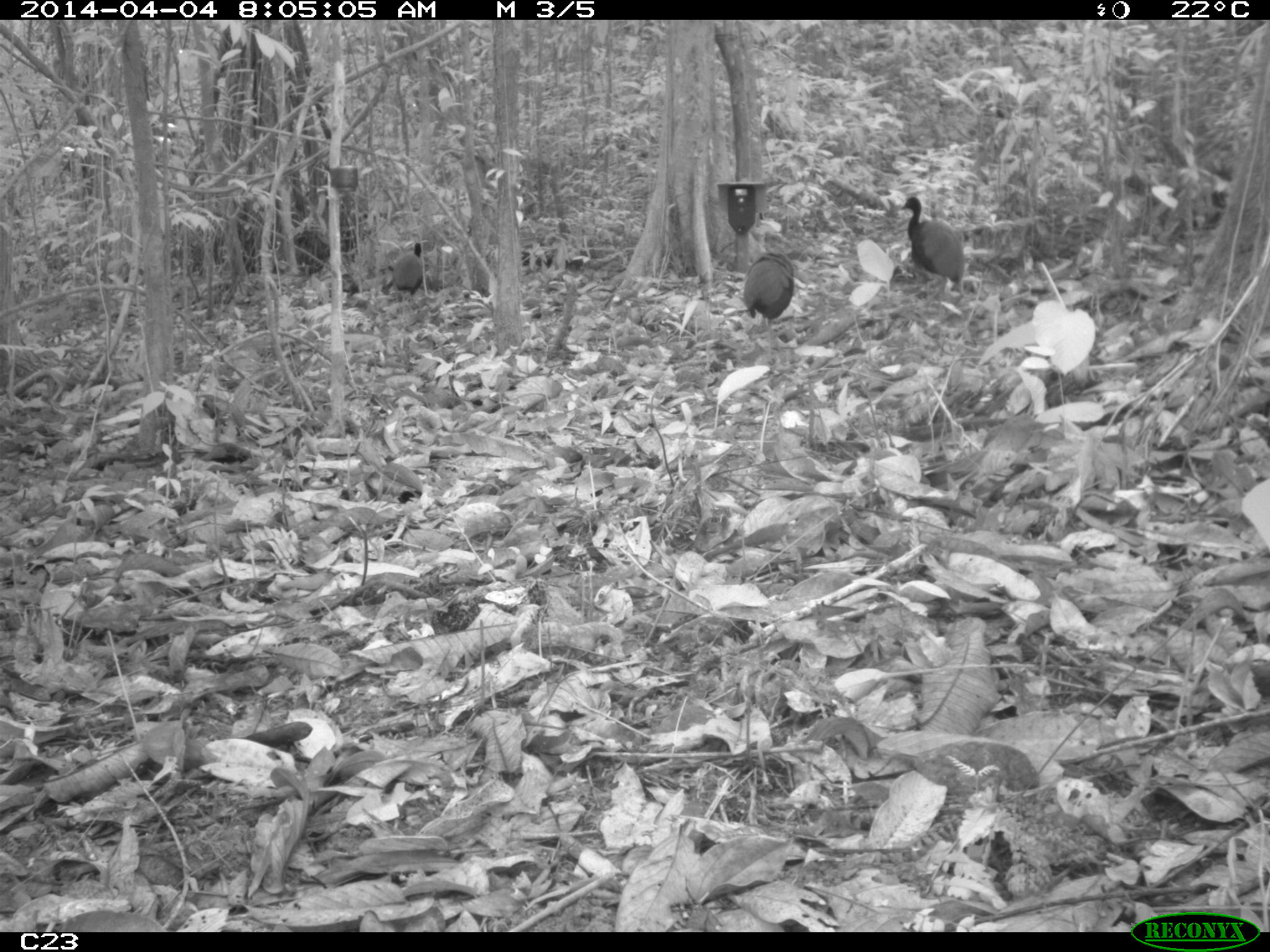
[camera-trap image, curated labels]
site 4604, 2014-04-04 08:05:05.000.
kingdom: Animalia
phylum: Chordata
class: Aves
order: Gruiformes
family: Psophiidae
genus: Psophia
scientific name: Psophia crepitans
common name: gray-winged trumpeter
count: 3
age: adult